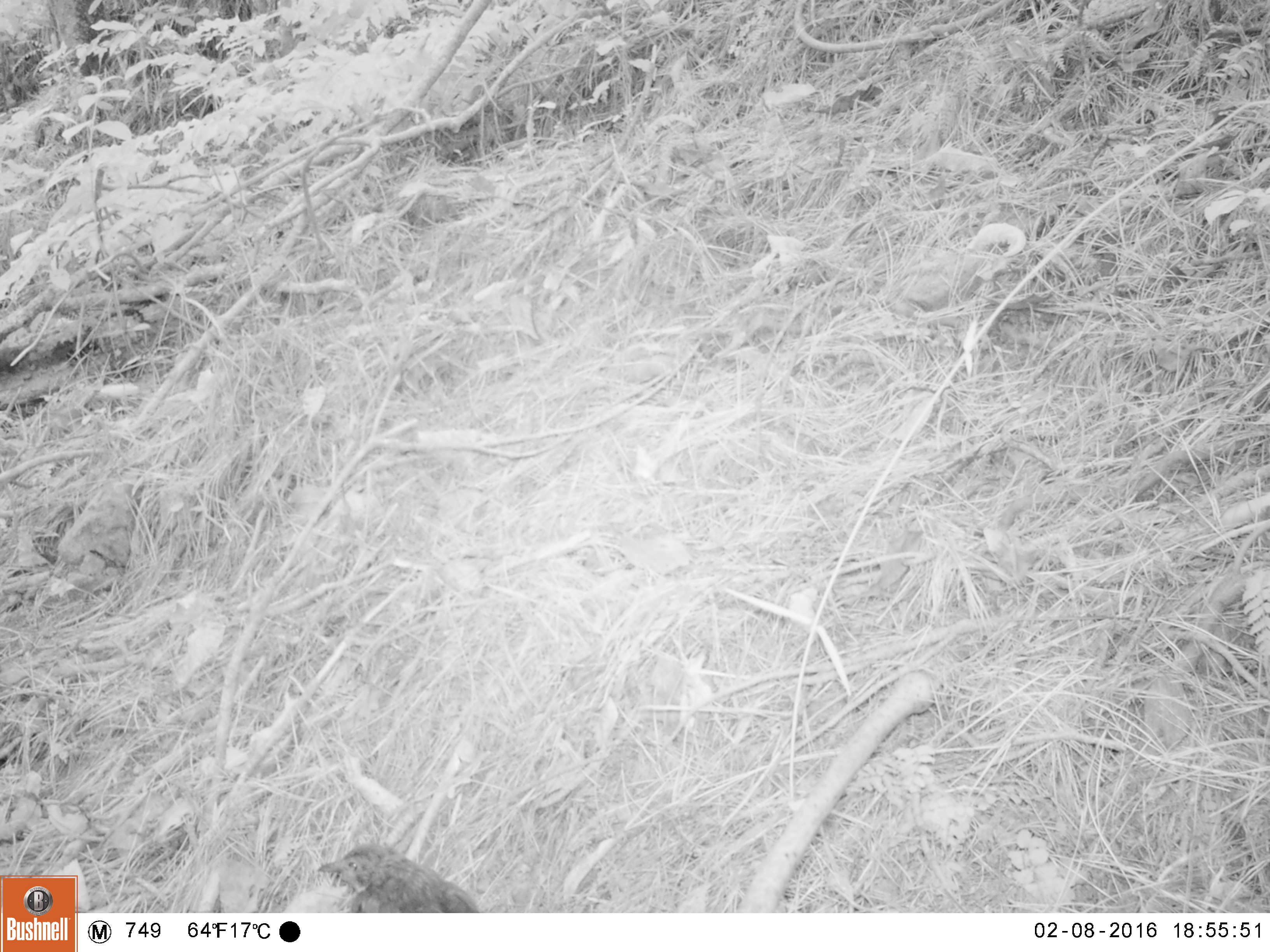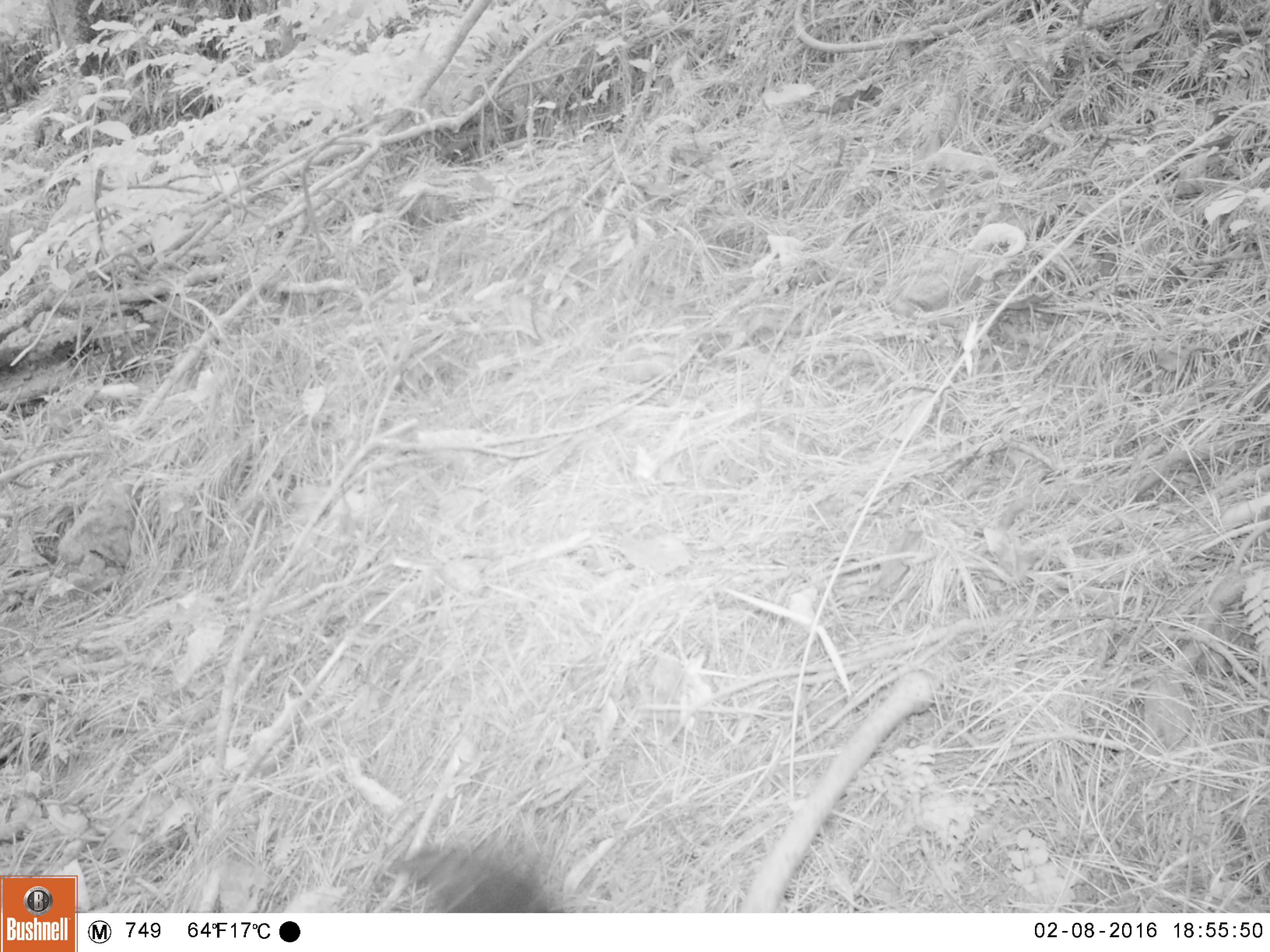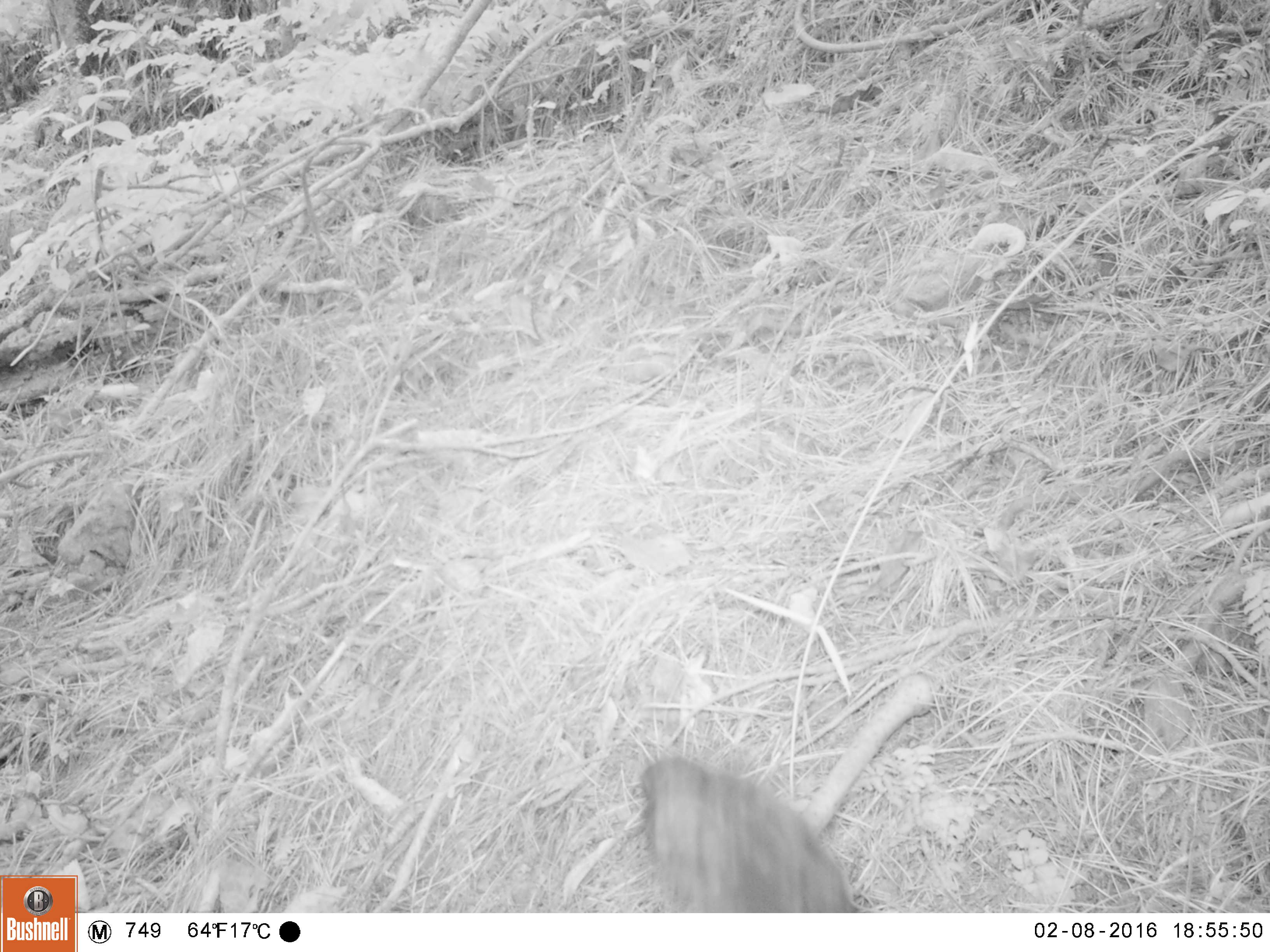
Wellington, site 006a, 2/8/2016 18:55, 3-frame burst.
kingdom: Animalia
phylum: Chordata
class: Aves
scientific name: Aves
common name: bird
Bird (Aves).